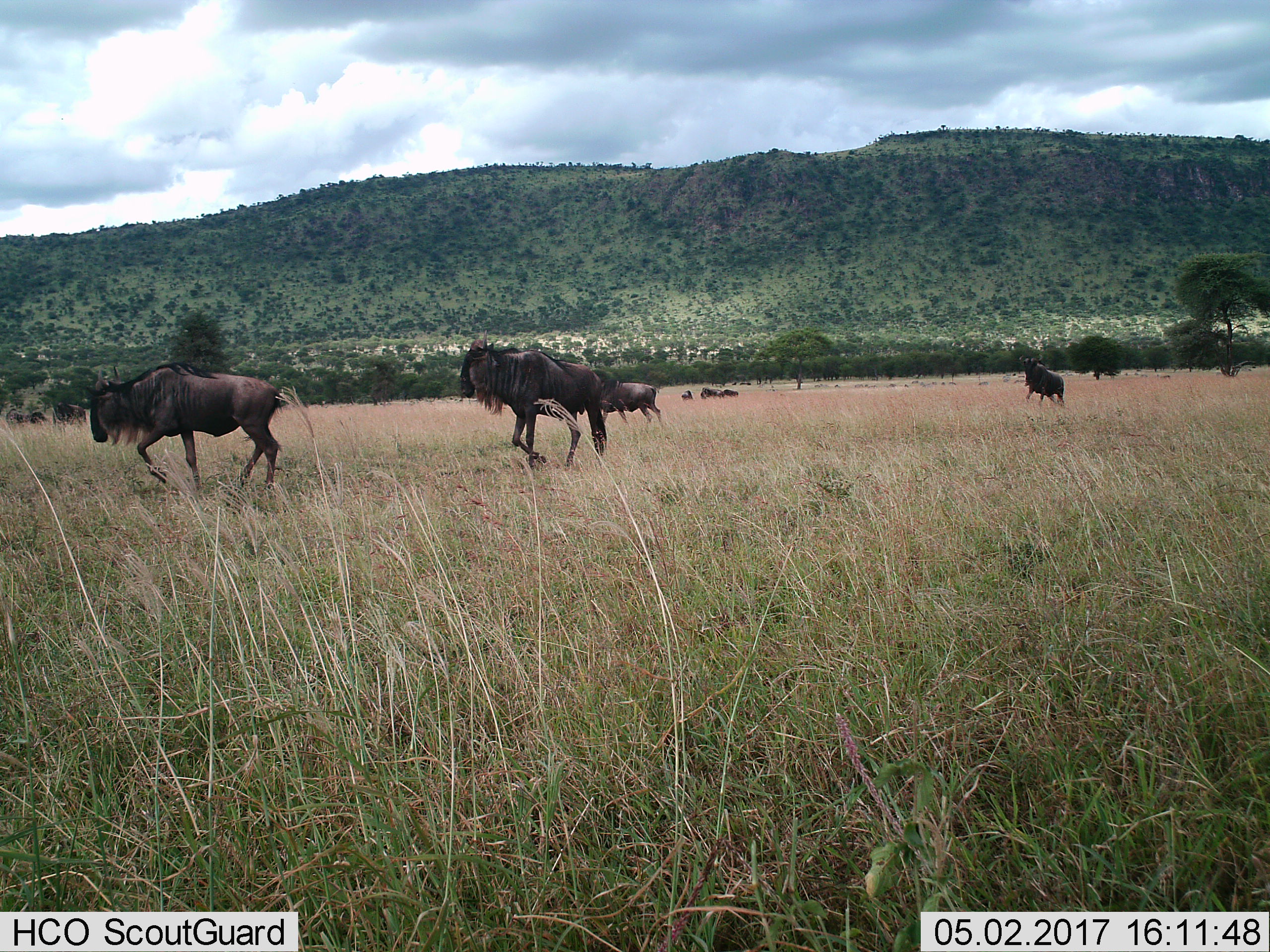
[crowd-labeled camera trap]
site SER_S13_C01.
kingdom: Animalia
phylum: Chordata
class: Mammalia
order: Artiodactyla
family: Bovidae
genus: Connochaetes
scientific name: Connochaetes taurinus taurinus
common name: blue wildebeest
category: wildebeestblue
Wildebeestblue (blue wildebeest) (Connochaetes taurinus taurinus), count 10. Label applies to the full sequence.